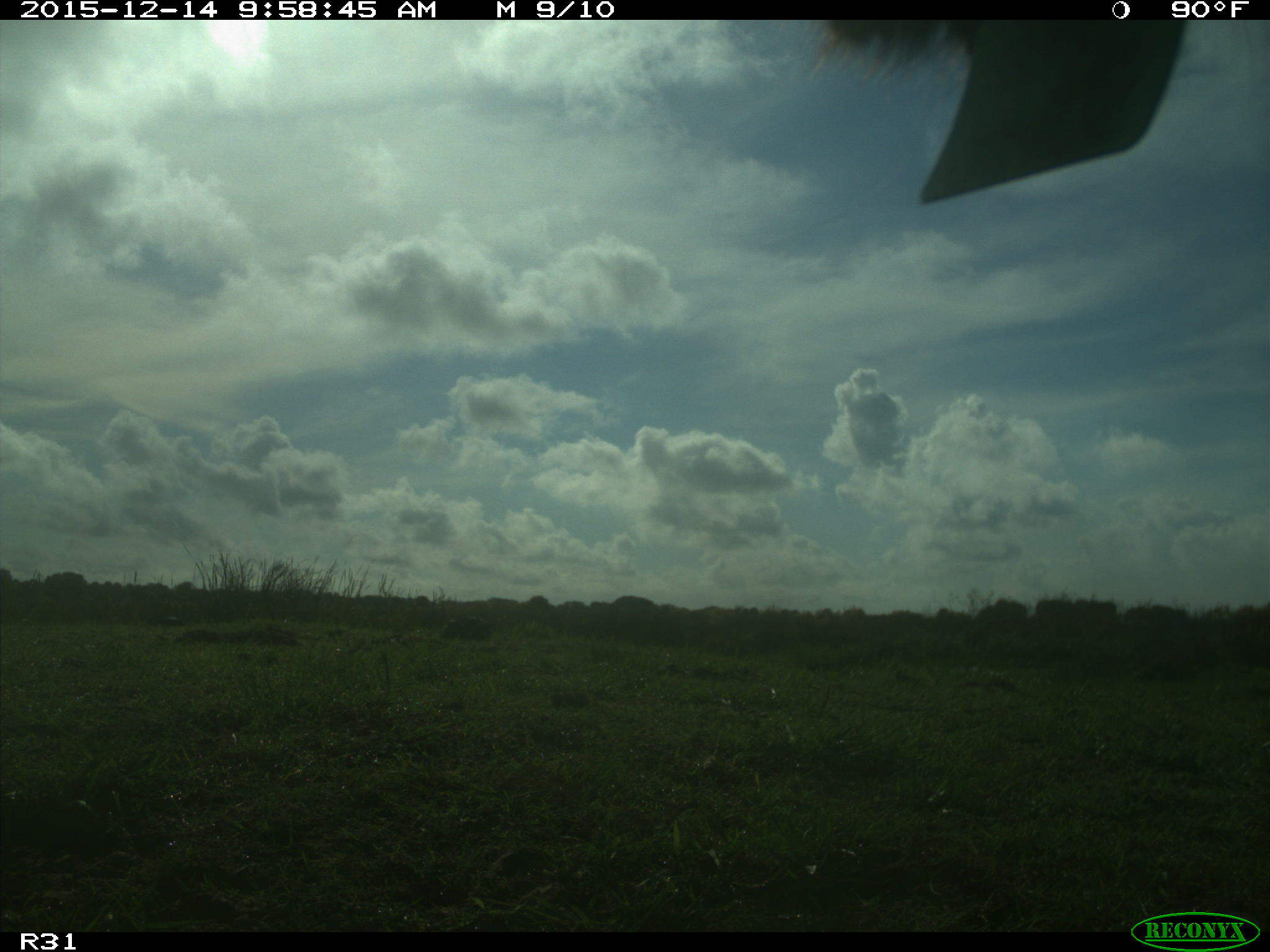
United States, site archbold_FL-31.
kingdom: Animalia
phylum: Chordata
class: Mammalia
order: Artiodactyla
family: Bovidae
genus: Bos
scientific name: Bos taurus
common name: domestic cow